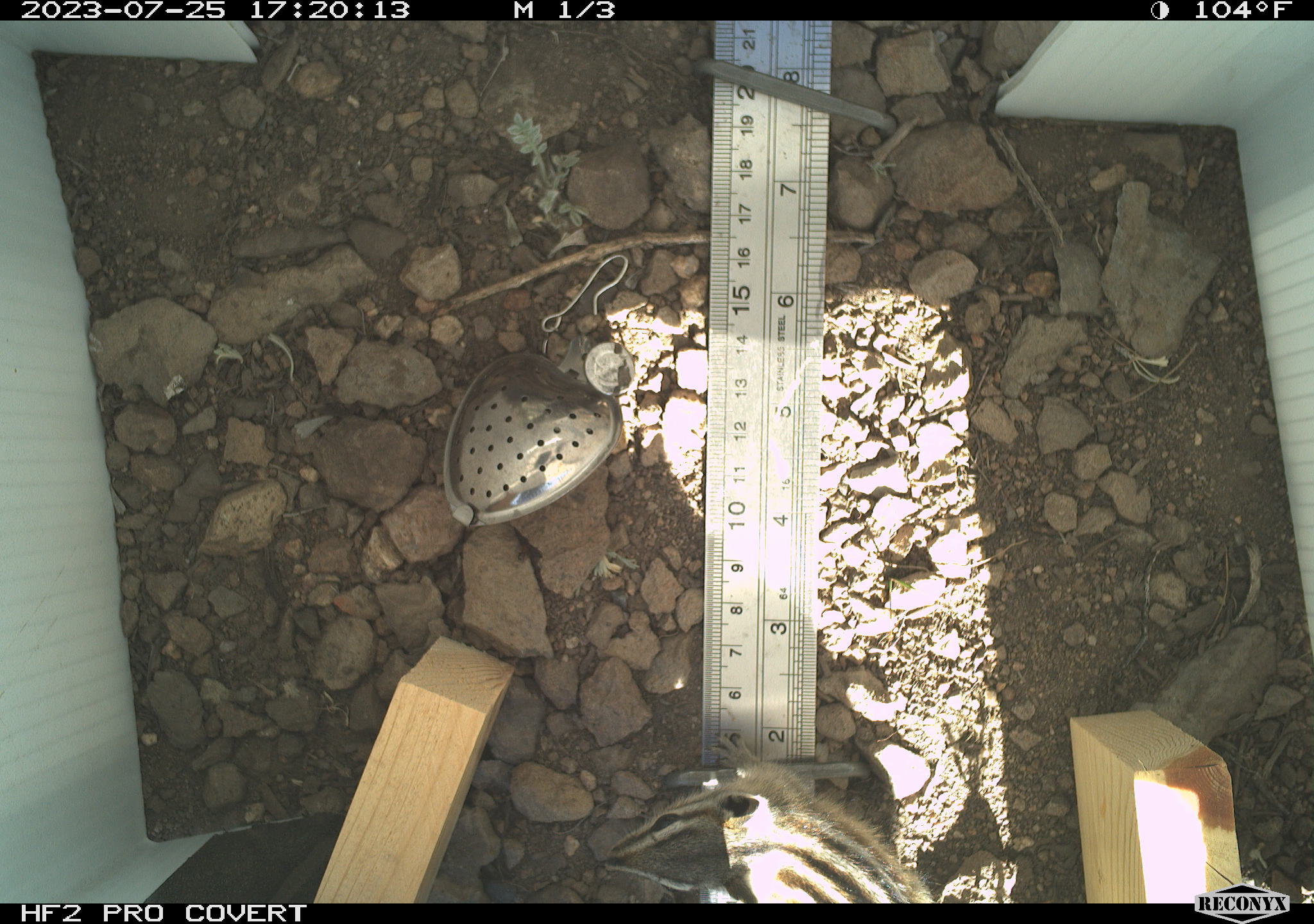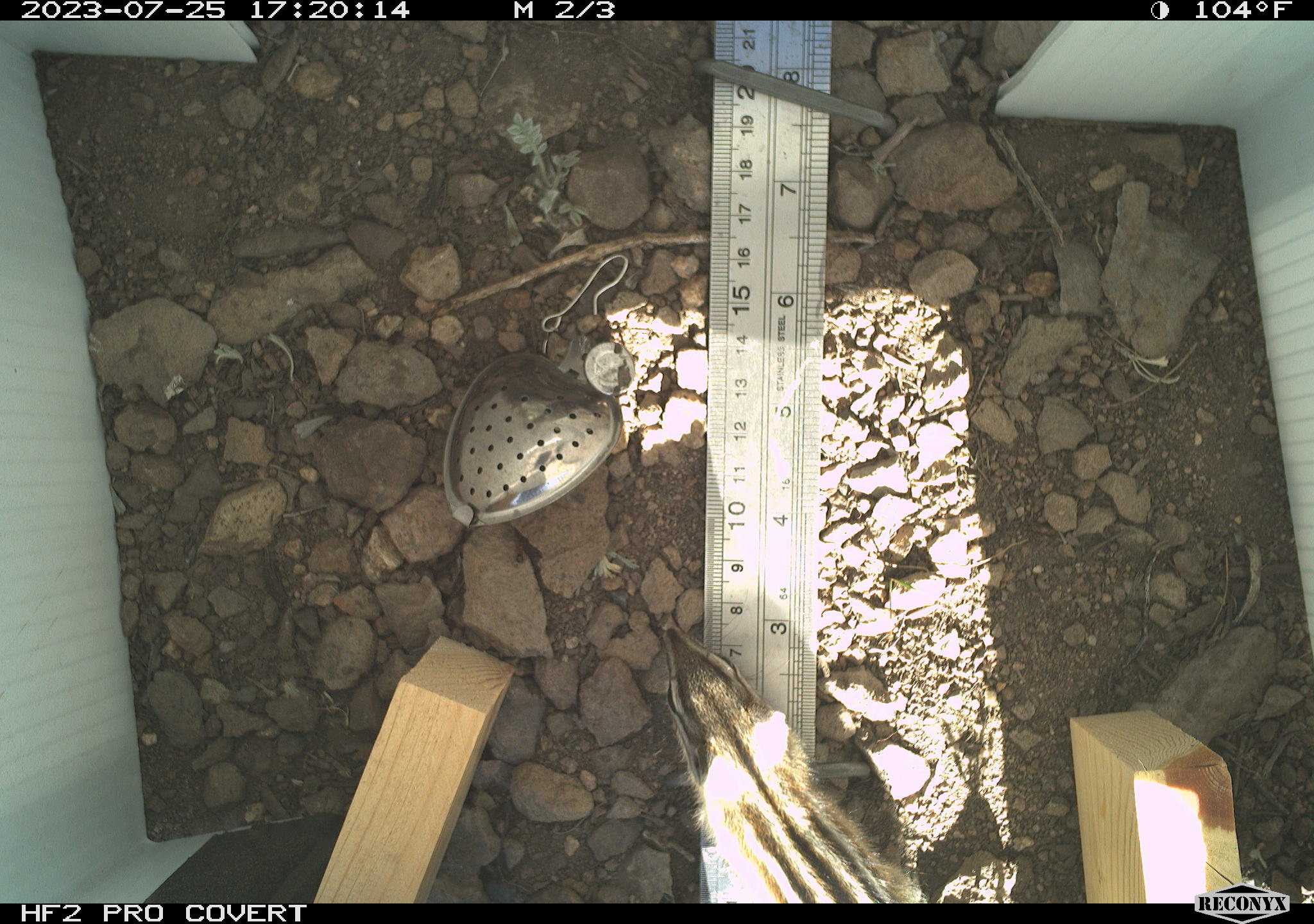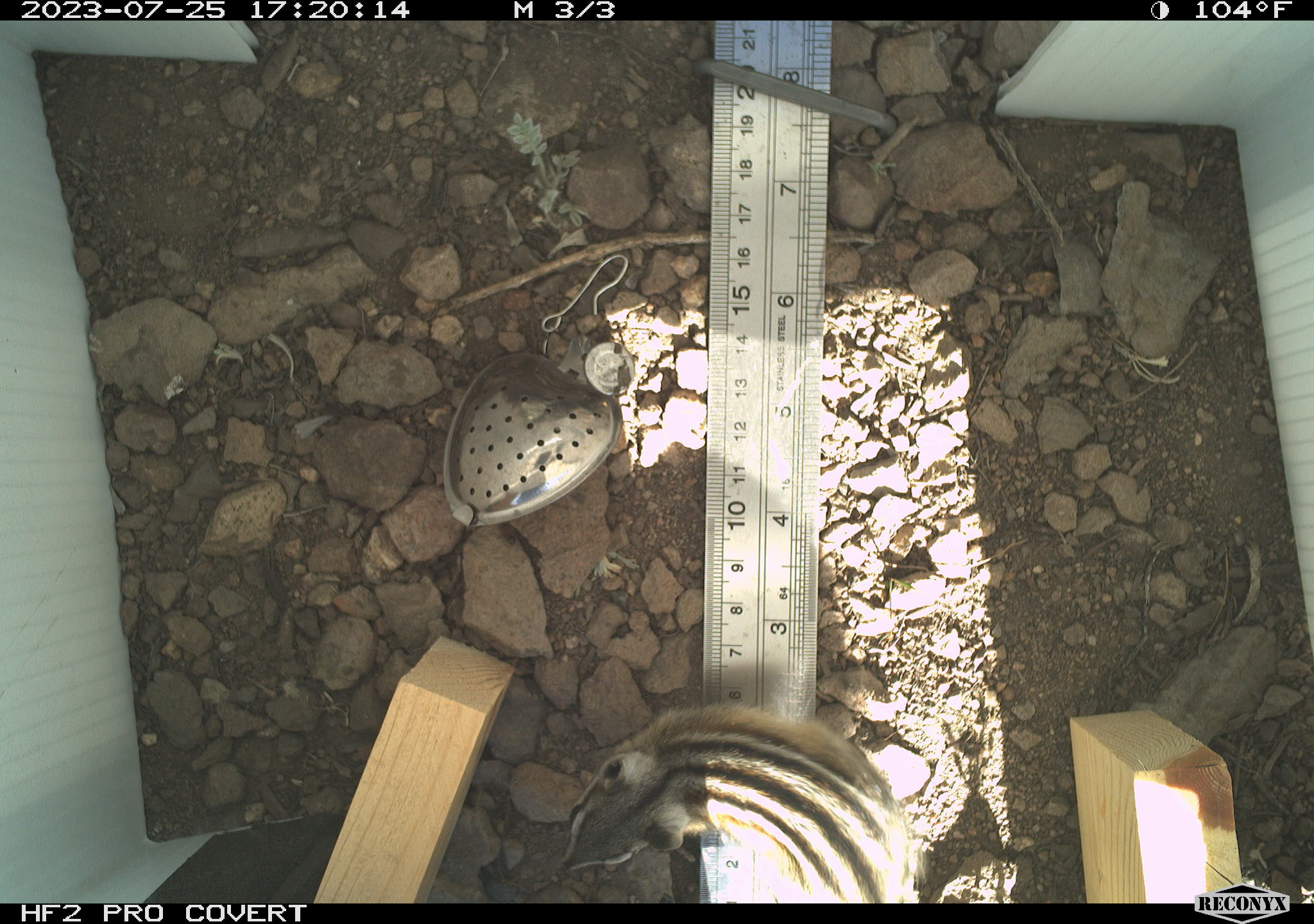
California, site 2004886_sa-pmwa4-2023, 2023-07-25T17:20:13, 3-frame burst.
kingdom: Animalia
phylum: Chordata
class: Mammalia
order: Rodentia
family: Sciuridae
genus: Neotamias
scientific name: Neotamias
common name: western chipmunks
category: neotamias species